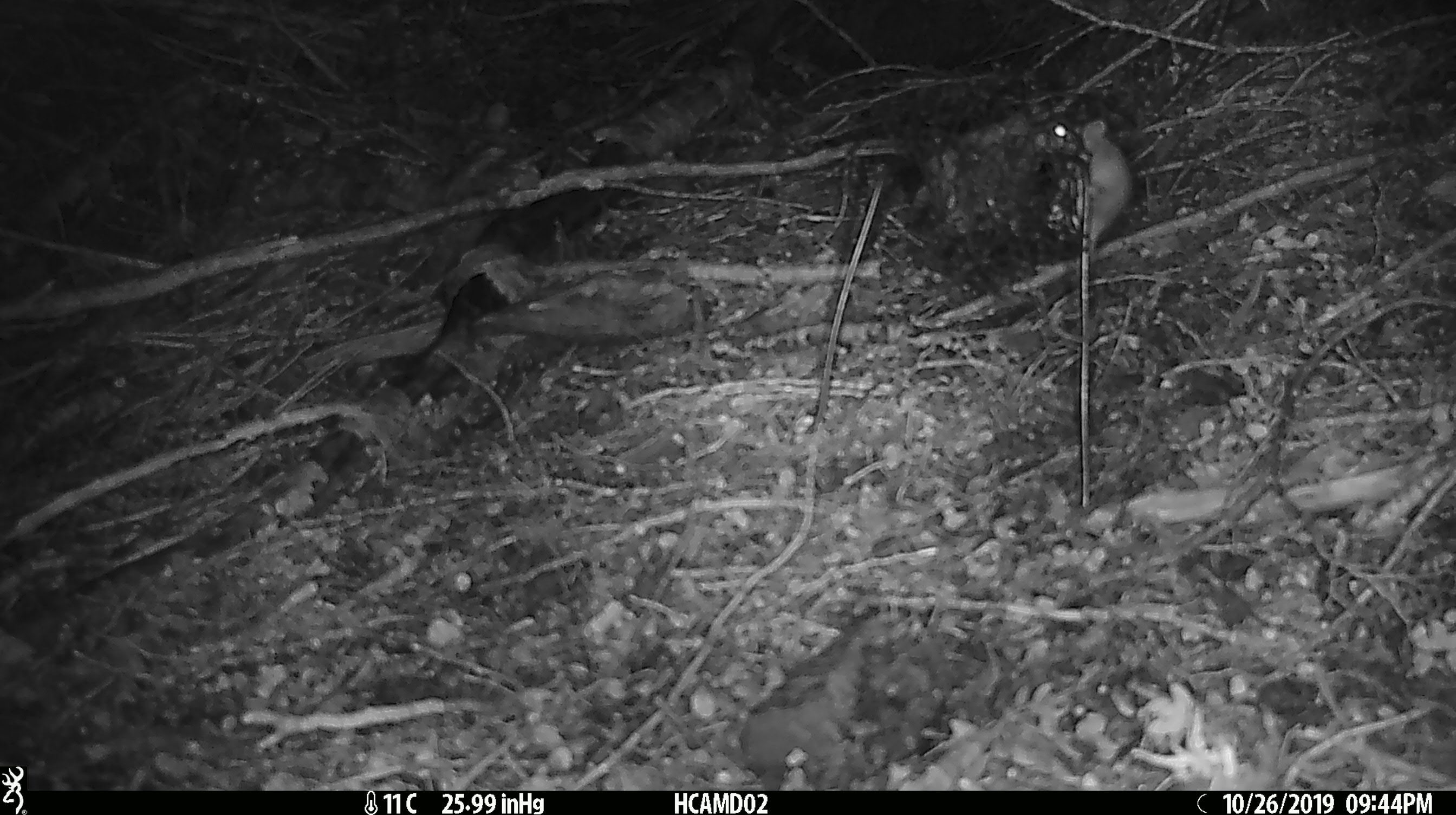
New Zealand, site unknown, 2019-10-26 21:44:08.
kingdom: Animalia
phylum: Chordata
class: Mammalia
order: Rodentia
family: Muridae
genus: Mus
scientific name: Mus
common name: mouse